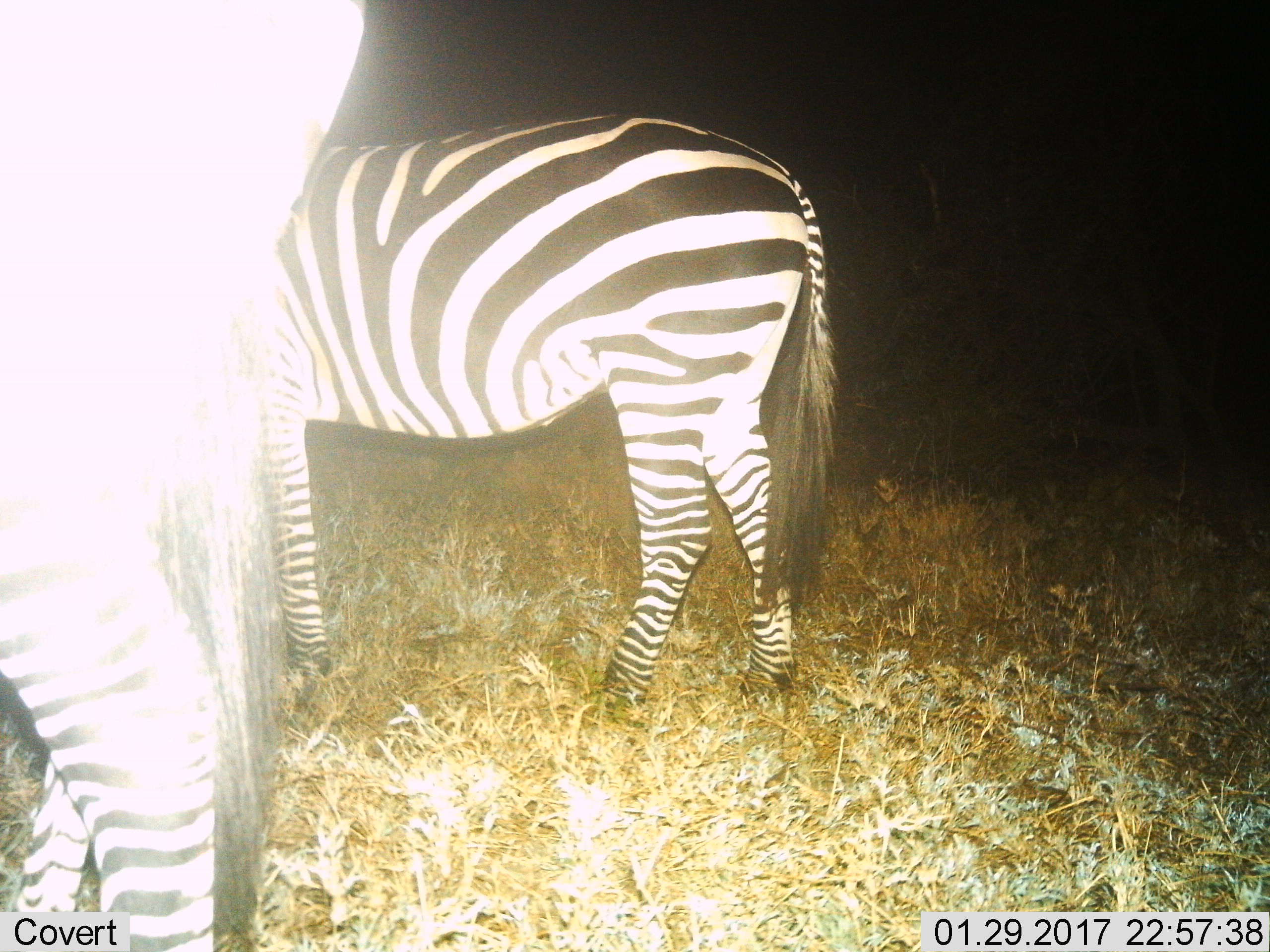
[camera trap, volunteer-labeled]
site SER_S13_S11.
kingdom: Animalia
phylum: Chordata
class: Mammalia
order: Perissodactyla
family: Equidae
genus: Equus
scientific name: Equus quagga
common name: plains zebra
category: zebraplains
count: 2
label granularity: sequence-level